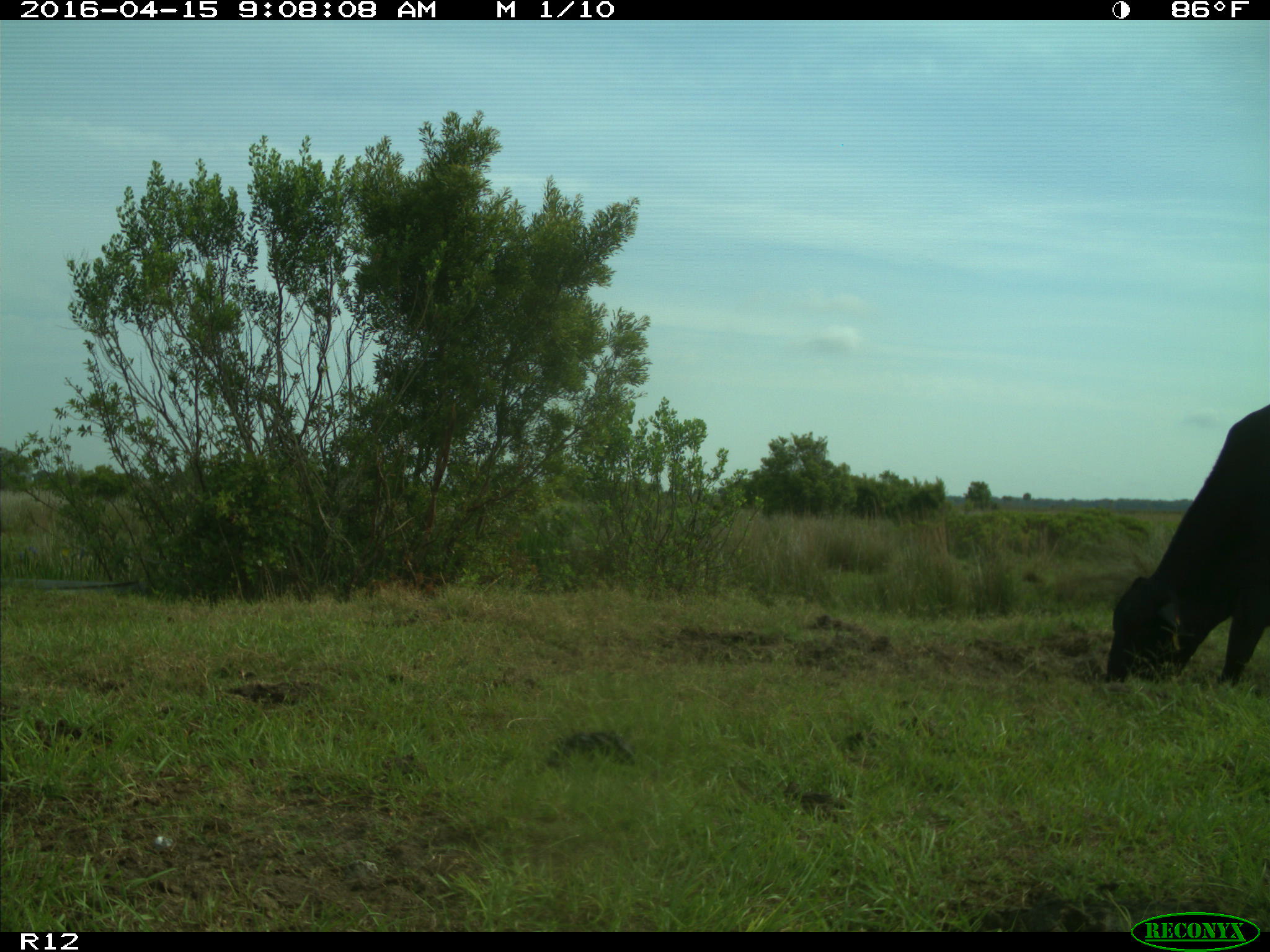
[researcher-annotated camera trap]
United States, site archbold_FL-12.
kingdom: Animalia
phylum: Chordata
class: Mammalia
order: Artiodactyla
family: Bovidae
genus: Bos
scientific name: Bos taurus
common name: domestic cow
Bos taurus (domestic cow).